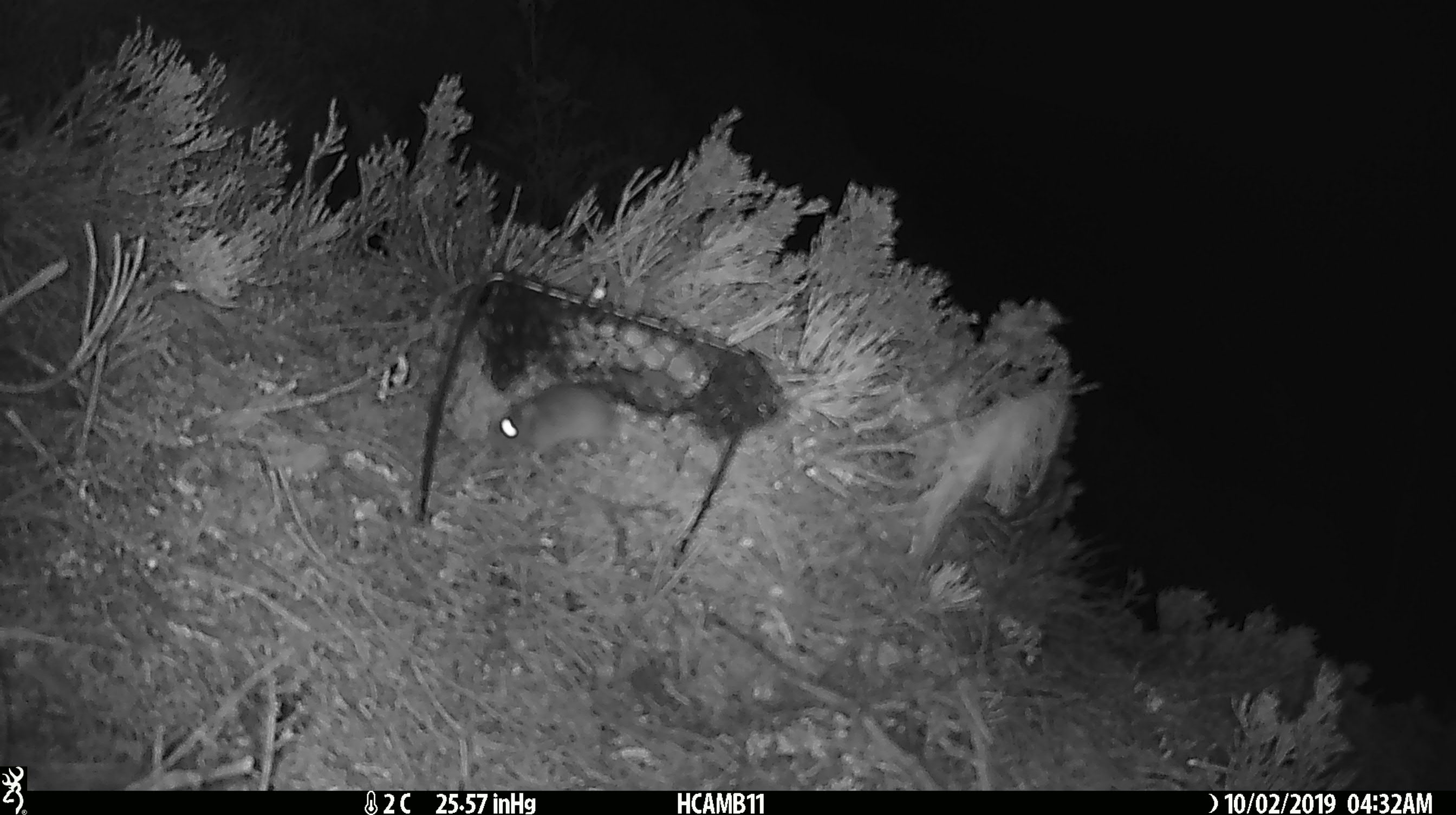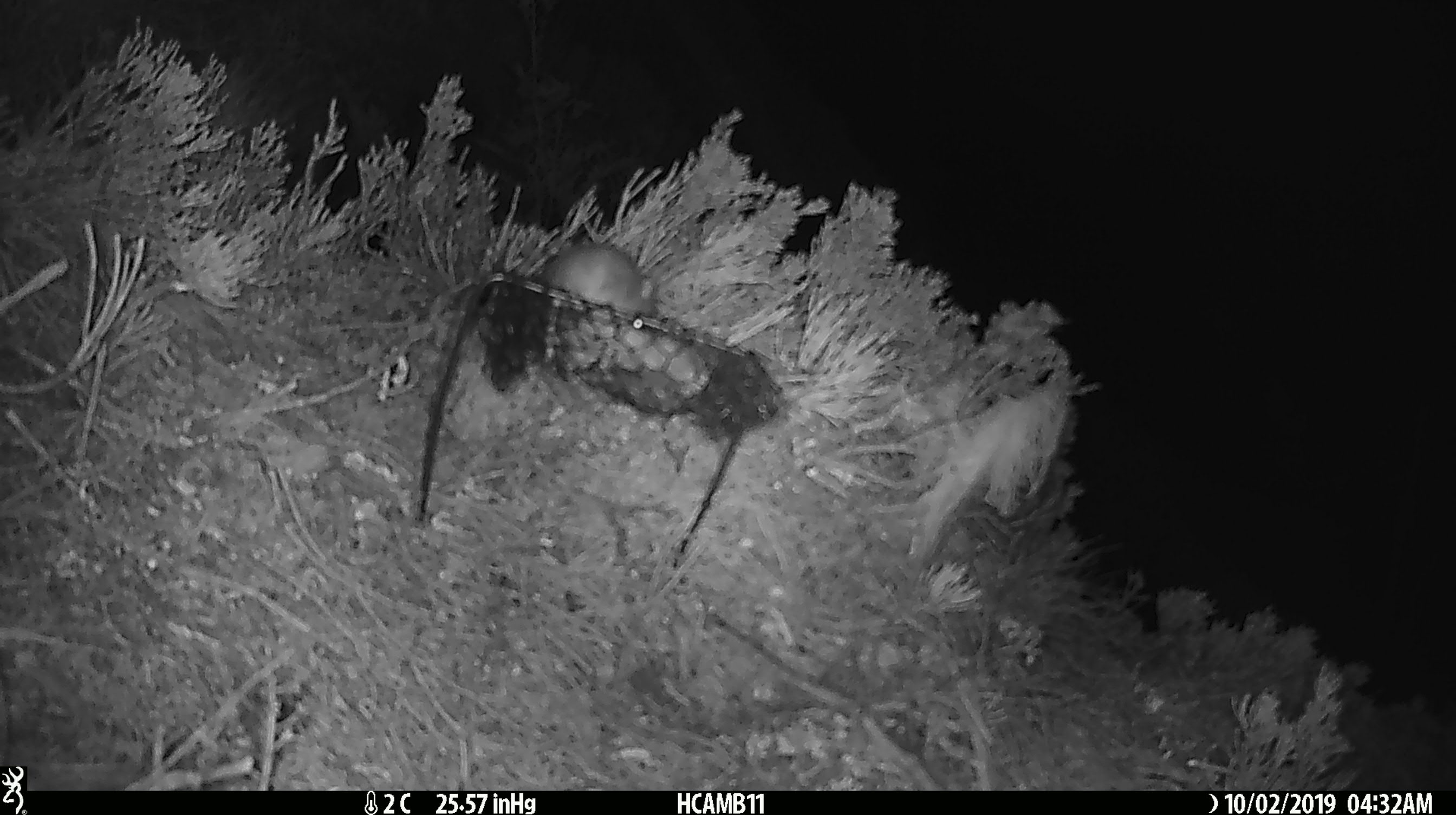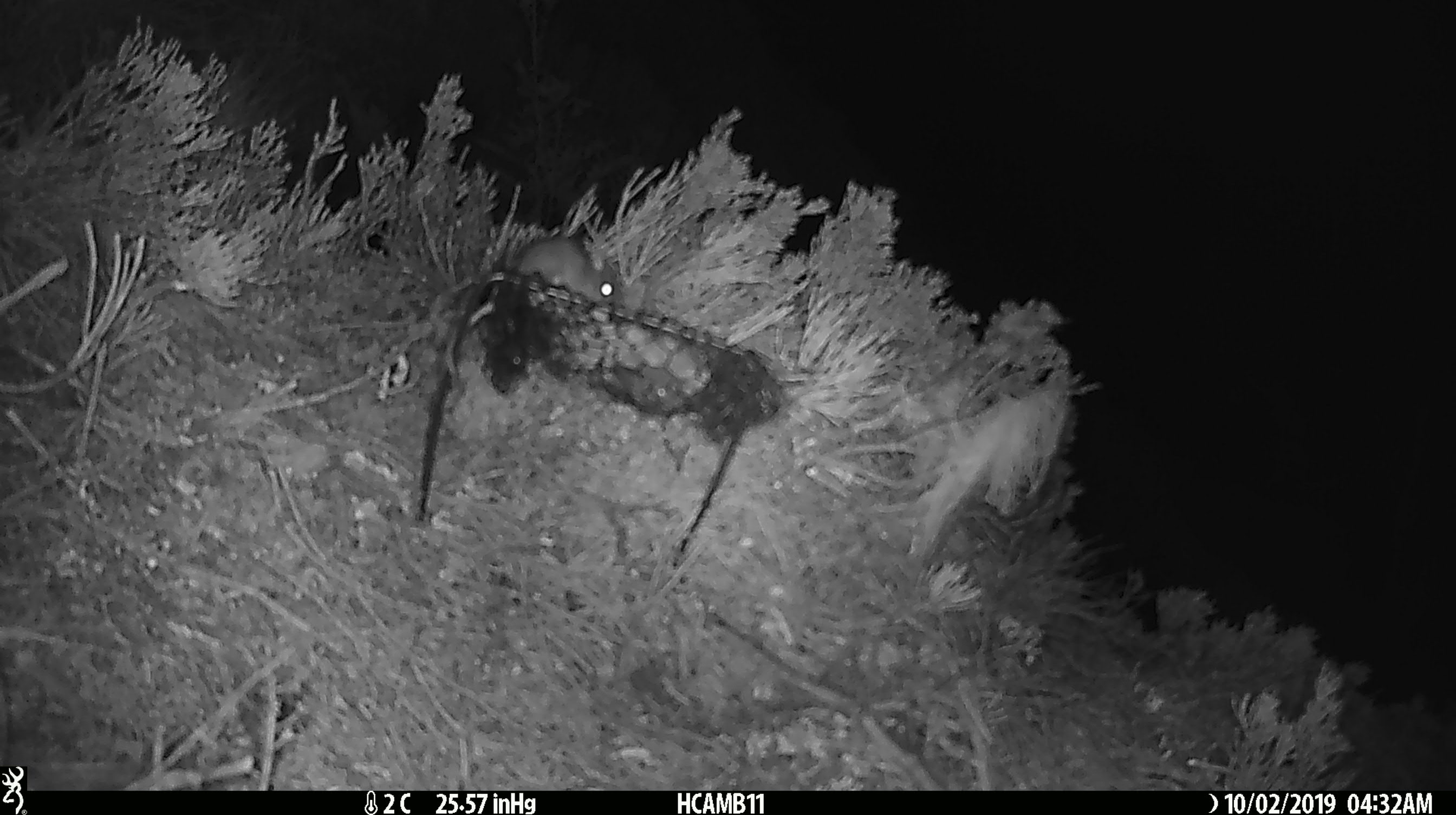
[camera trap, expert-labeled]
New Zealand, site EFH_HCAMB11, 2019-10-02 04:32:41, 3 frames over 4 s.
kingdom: Animalia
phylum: Chordata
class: Mammalia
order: Rodentia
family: Muridae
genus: Mus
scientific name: Mus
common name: mouse